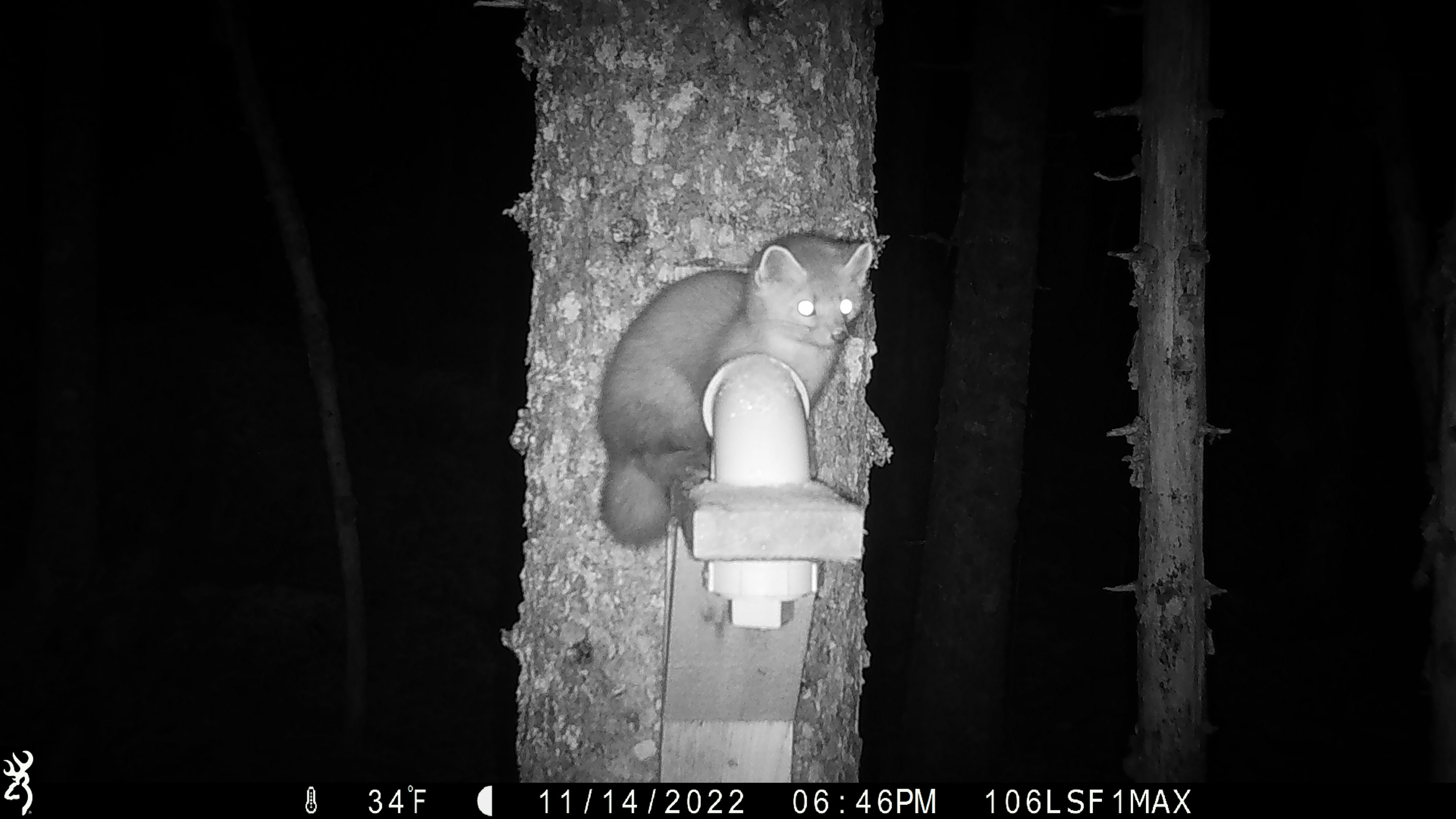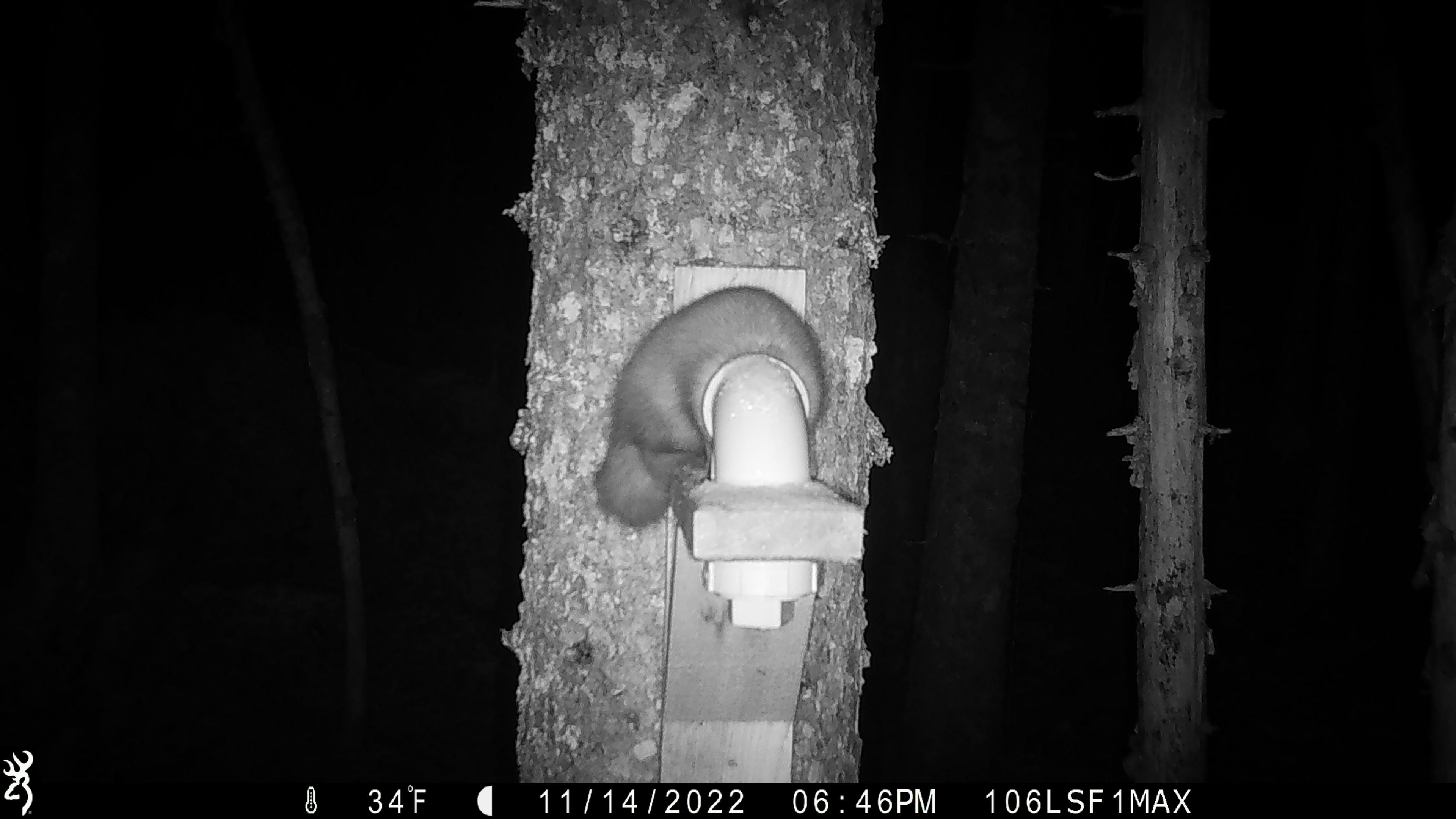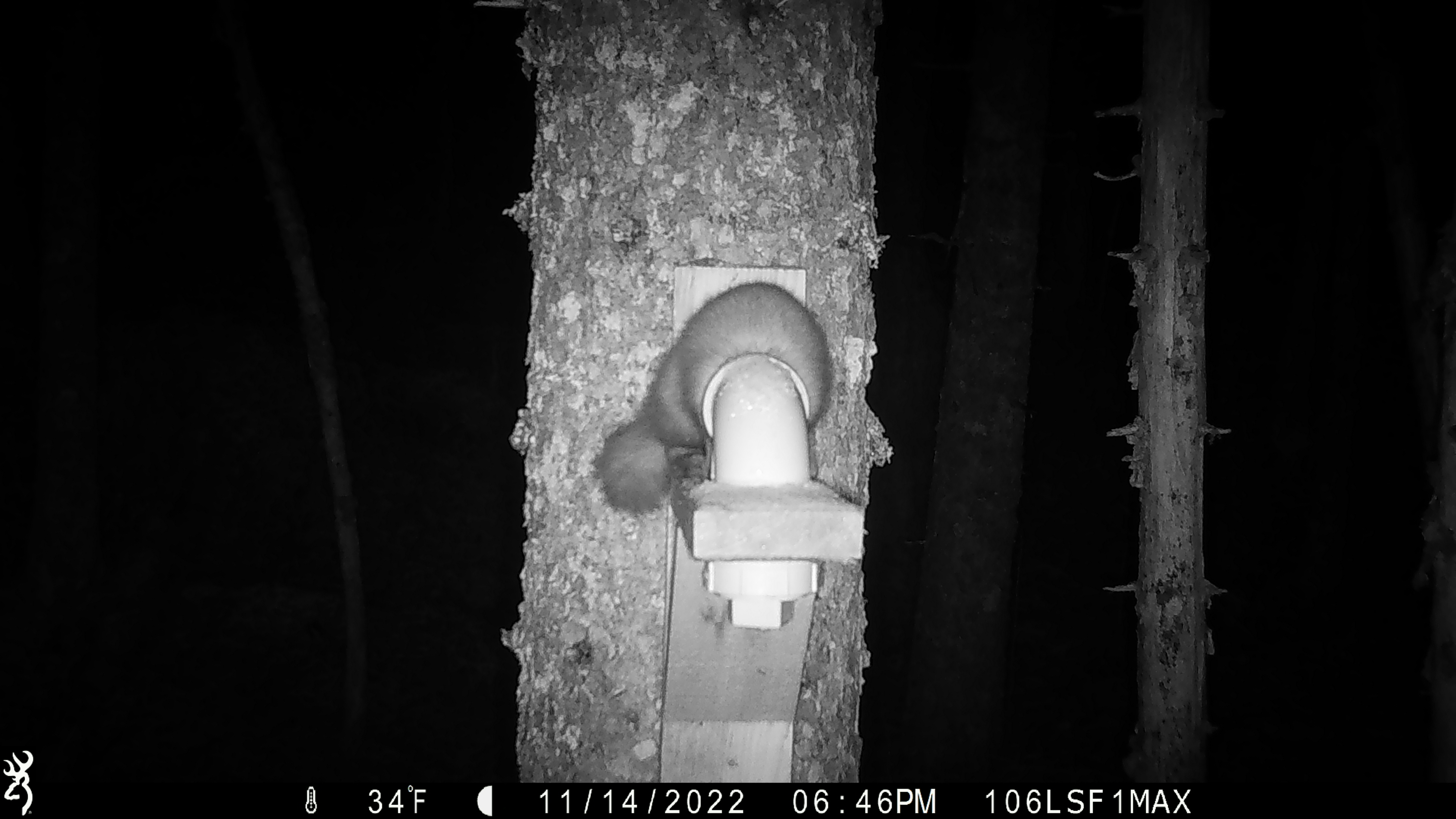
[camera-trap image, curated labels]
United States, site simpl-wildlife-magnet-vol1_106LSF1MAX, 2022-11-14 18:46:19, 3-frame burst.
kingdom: Animalia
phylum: Chordata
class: Mammalia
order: Carnivora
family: Mustelidae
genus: Martes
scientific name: Martes americana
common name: american marten